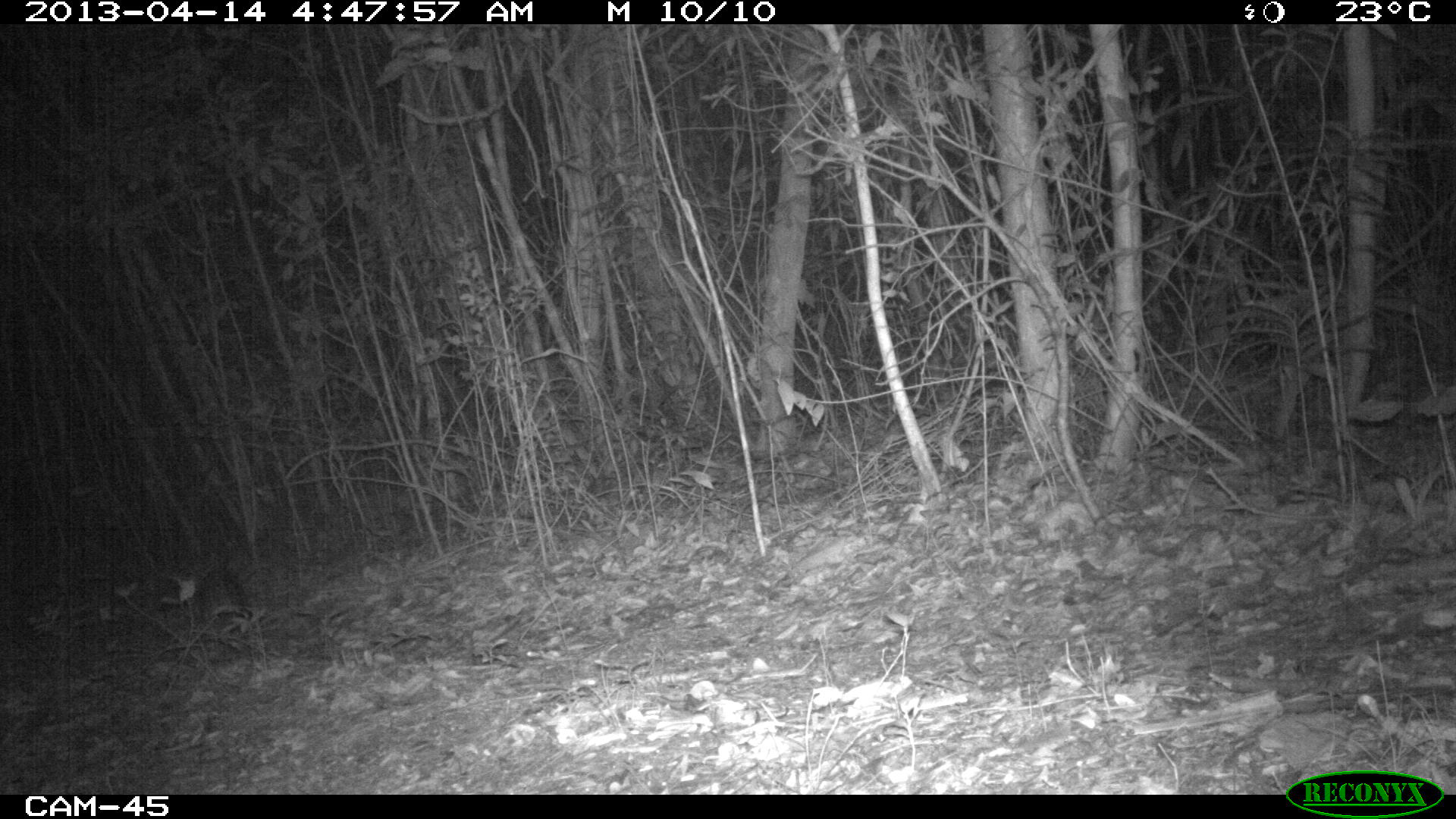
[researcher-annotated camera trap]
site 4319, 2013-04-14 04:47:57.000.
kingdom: Animalia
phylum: Chordata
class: Mammalia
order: Carnivora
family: Canidae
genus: Urocyon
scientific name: Urocyon cinereoargenteus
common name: gray fox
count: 1